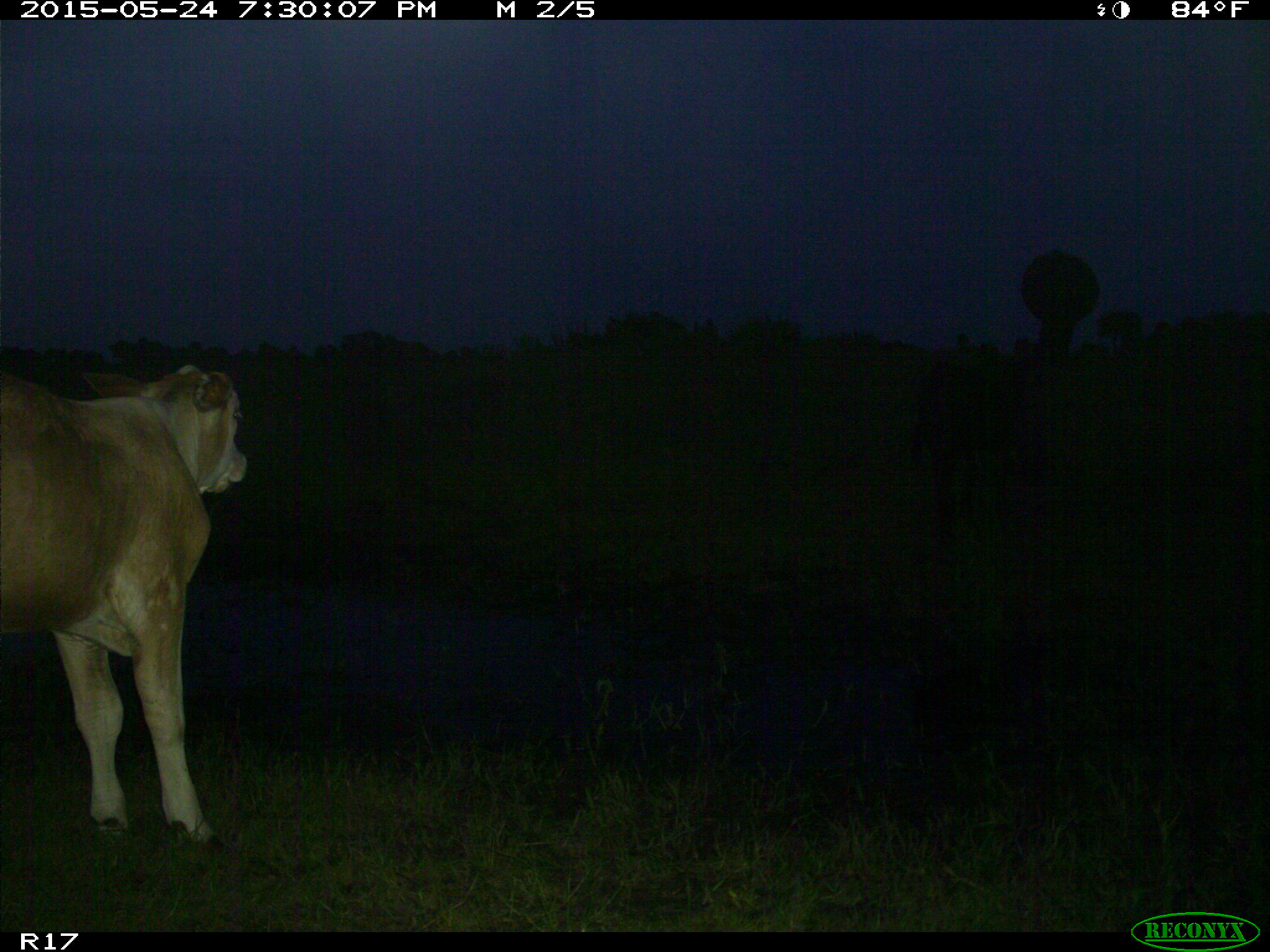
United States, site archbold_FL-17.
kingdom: Animalia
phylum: Chordata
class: Mammalia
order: Artiodactyla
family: Bovidae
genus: Bos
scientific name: Bos taurus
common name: domestic cow